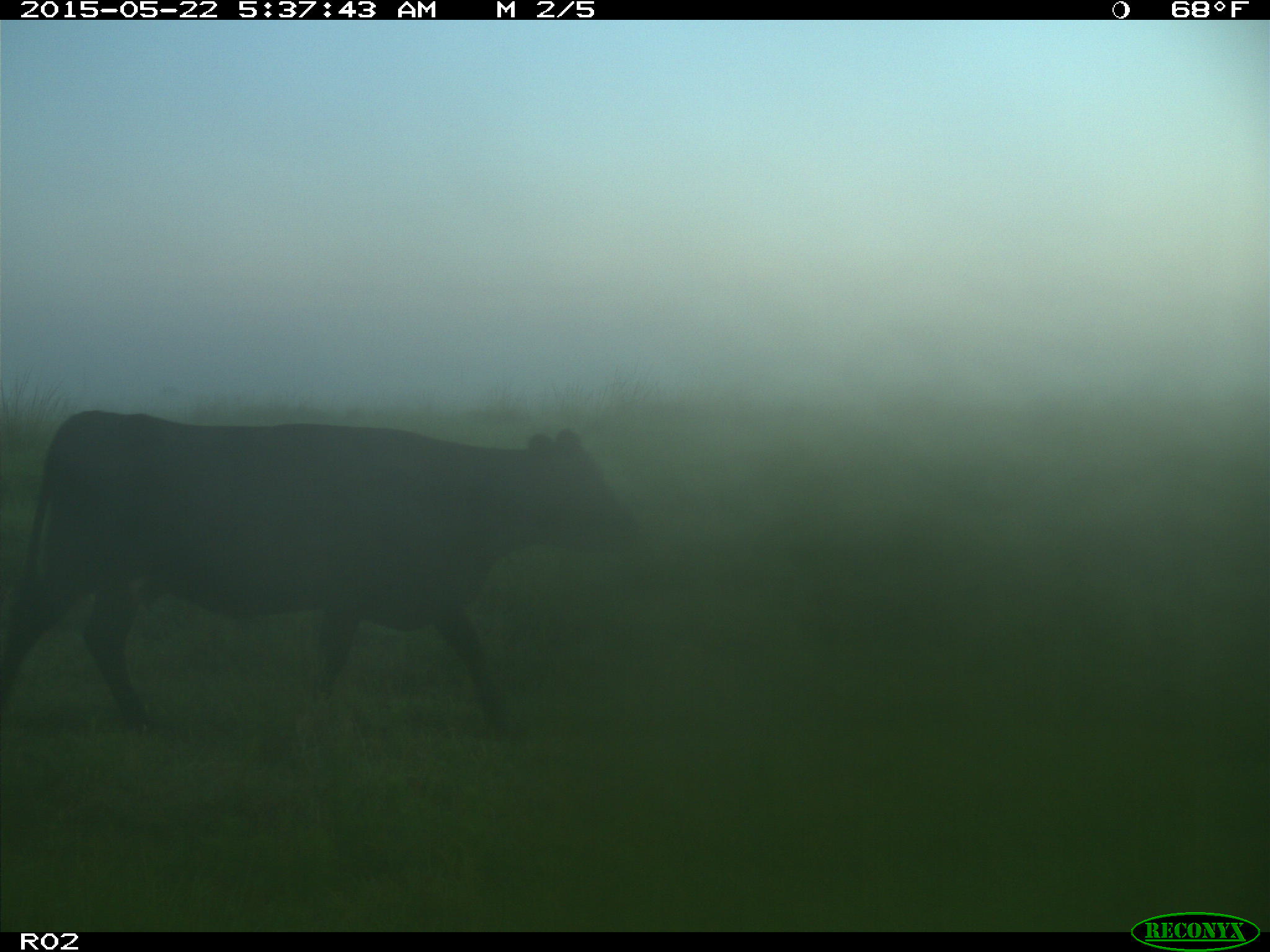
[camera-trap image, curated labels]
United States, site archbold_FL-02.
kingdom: Animalia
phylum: Chordata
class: Mammalia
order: Artiodactyla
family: Bovidae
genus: Bos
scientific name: Bos taurus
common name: domestic cow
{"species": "Bos taurus (domestic cow)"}